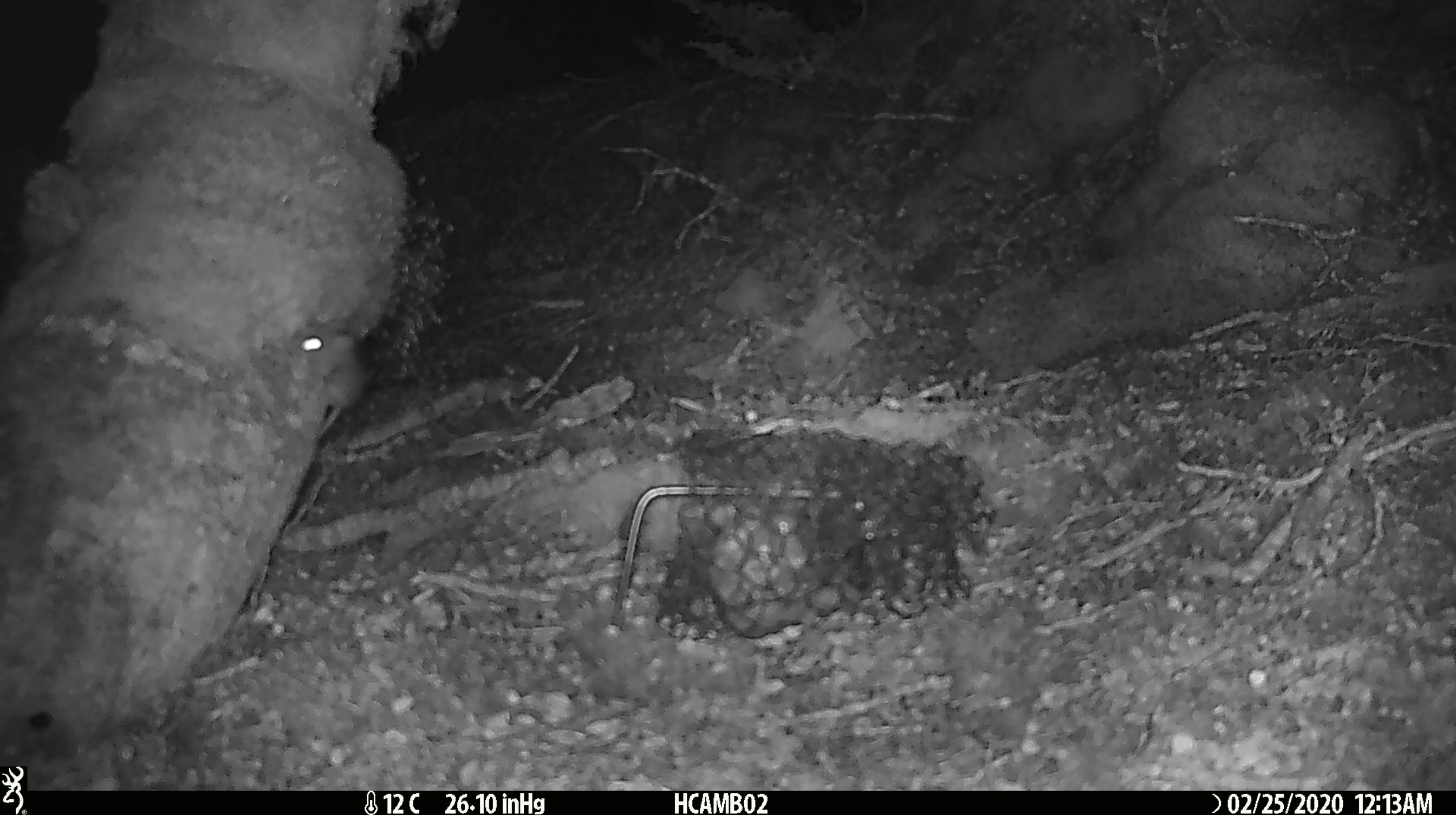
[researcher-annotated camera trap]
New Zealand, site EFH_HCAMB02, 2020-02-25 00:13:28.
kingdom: Animalia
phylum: Chordata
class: Mammalia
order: Rodentia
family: Muridae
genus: Mus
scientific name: Mus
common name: mouse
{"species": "mouse (Mus)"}